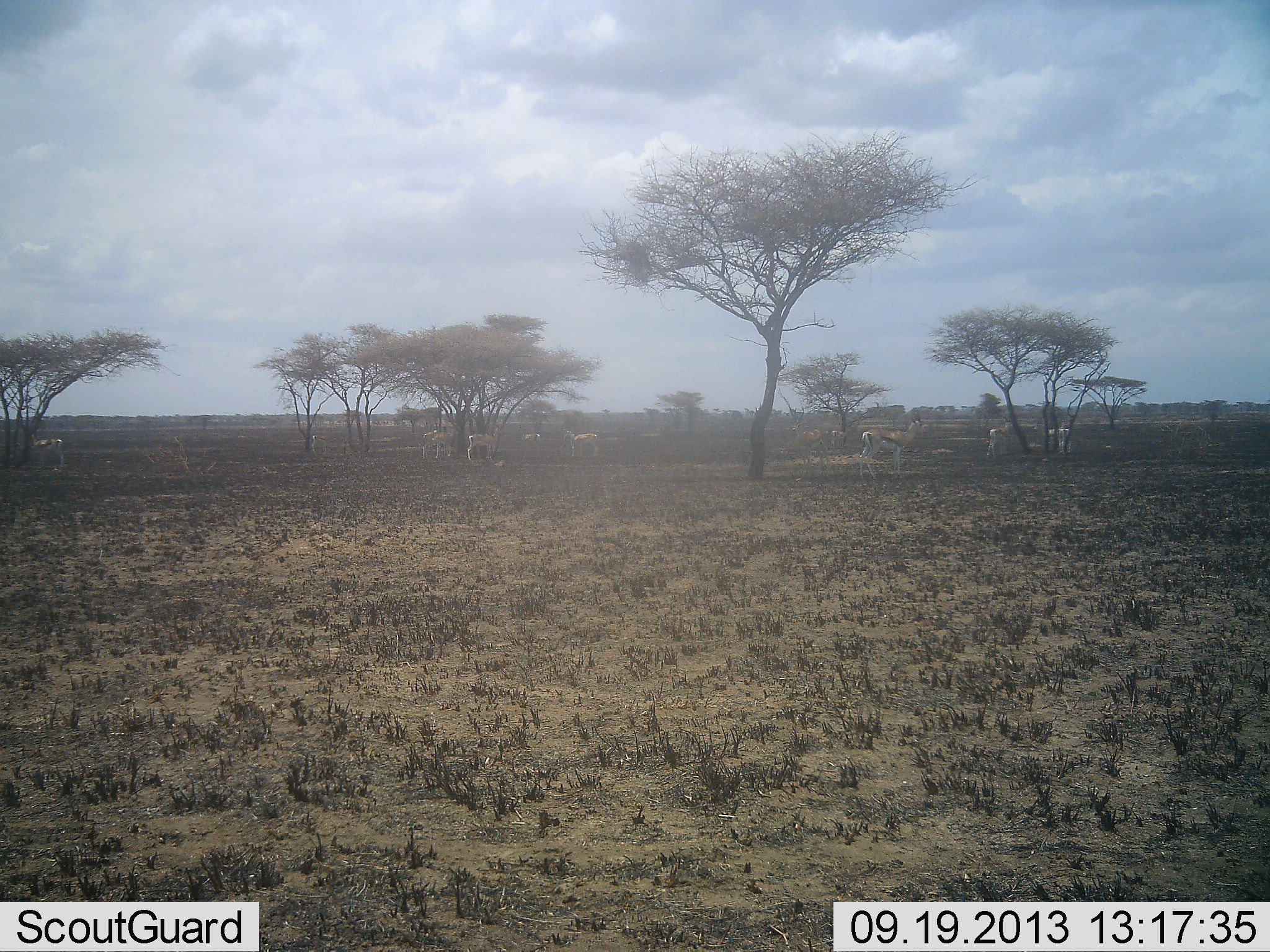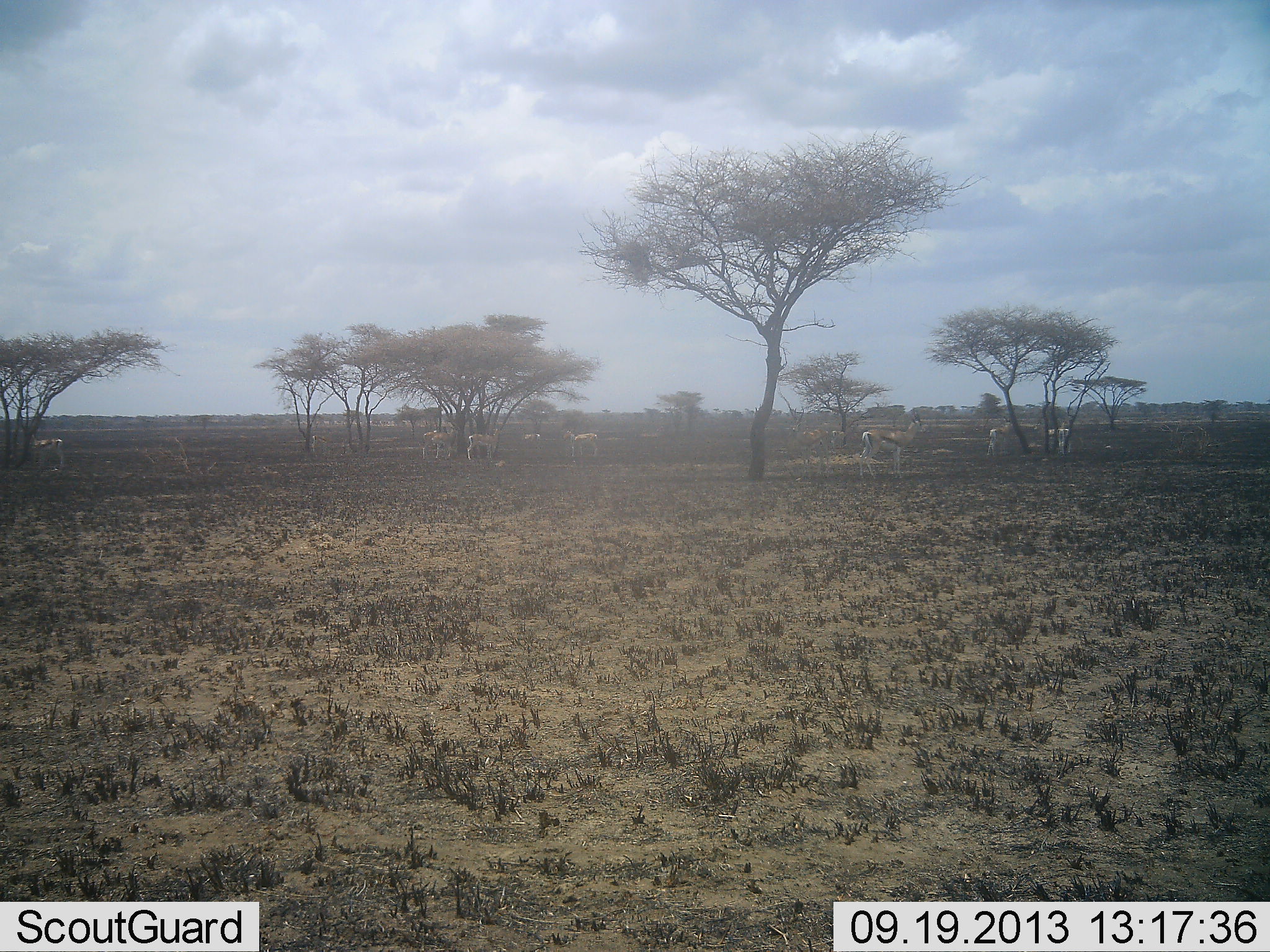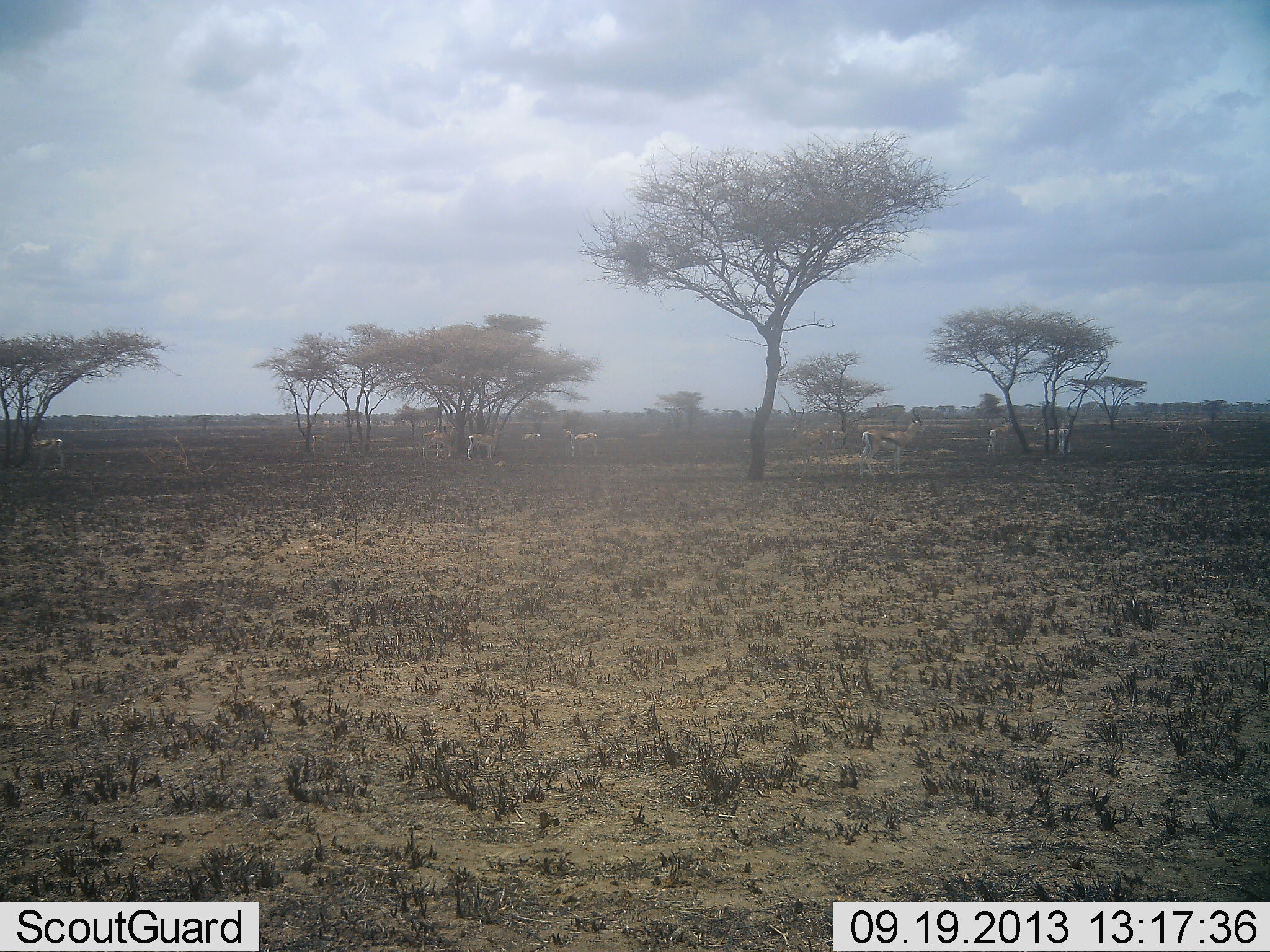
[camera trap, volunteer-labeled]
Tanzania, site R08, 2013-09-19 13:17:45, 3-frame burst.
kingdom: Animalia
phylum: Chordata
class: Mammalia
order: Artiodactyla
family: Bovidae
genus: Eudorcas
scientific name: Eudorcas thomsonii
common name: thomson's gazelle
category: gazellethomsons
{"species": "gazellethomsons (thomson's gazelle) (Eudorcas thomsonii)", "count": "8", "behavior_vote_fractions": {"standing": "89%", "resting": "5%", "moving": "11%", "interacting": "5%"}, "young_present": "0%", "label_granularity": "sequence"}